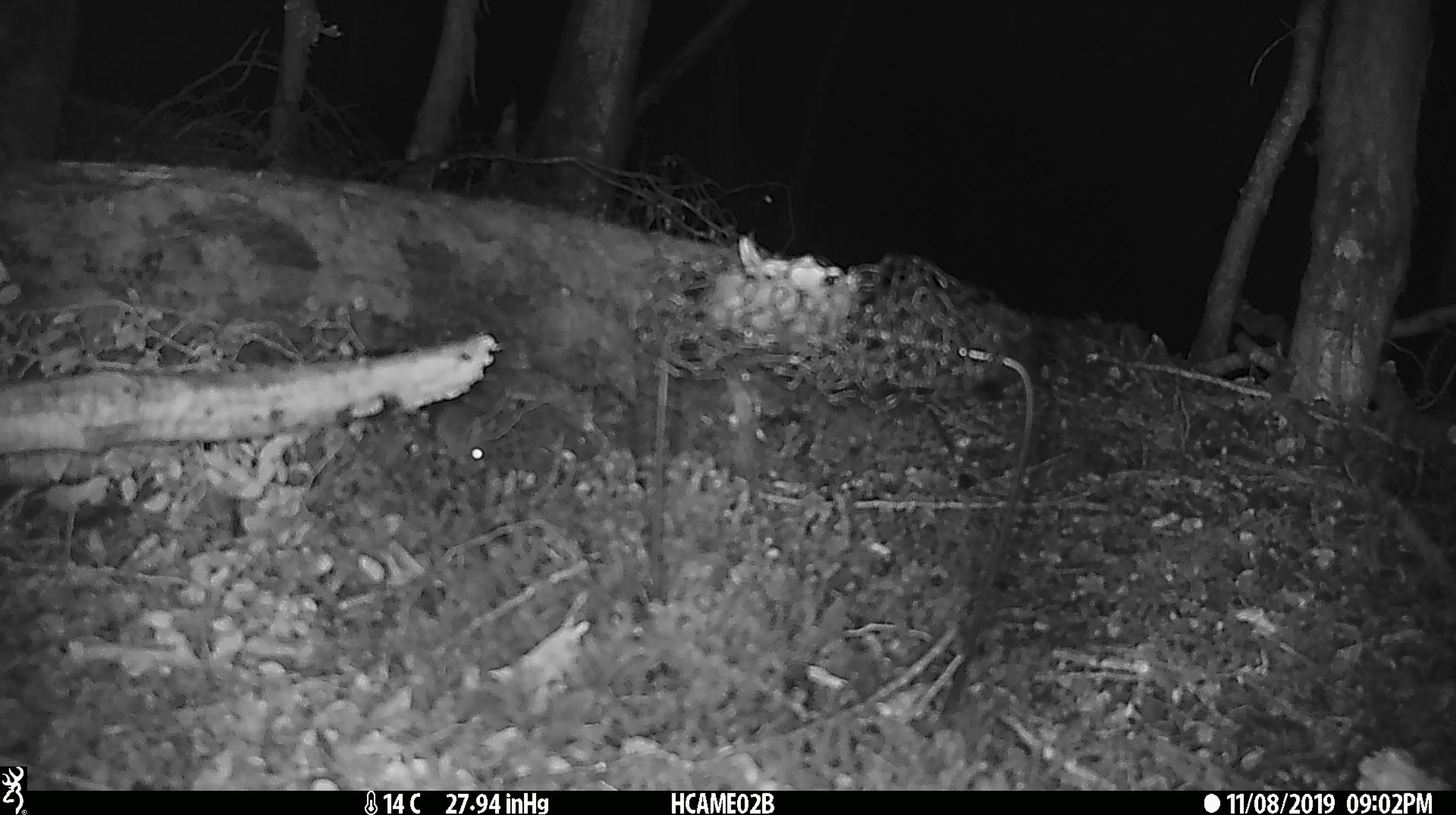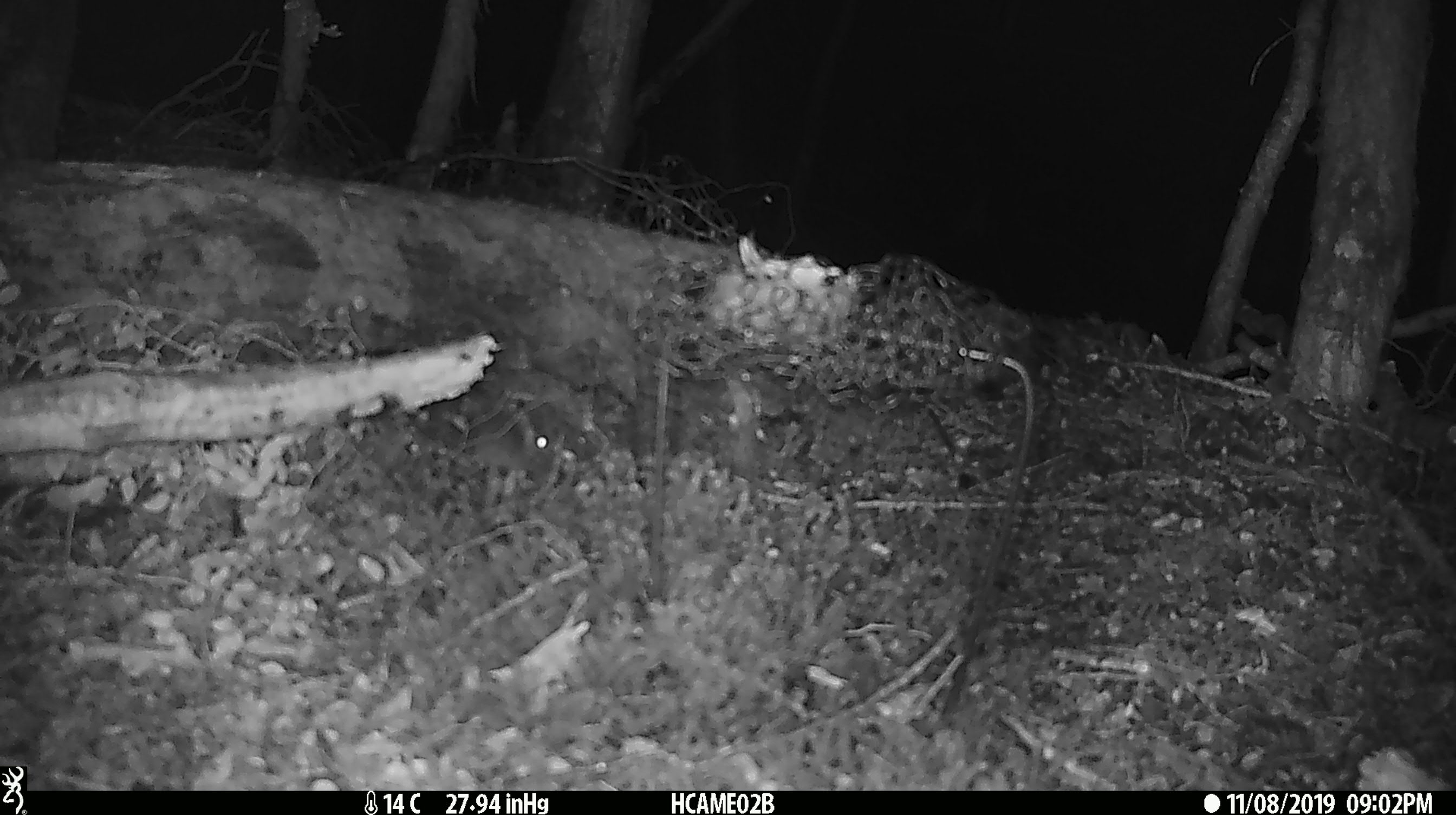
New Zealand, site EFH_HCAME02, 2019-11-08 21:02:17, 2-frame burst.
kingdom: Animalia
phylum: Chordata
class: Mammalia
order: Rodentia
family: Muridae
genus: Mus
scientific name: Mus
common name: mouse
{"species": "mouse (Mus)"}